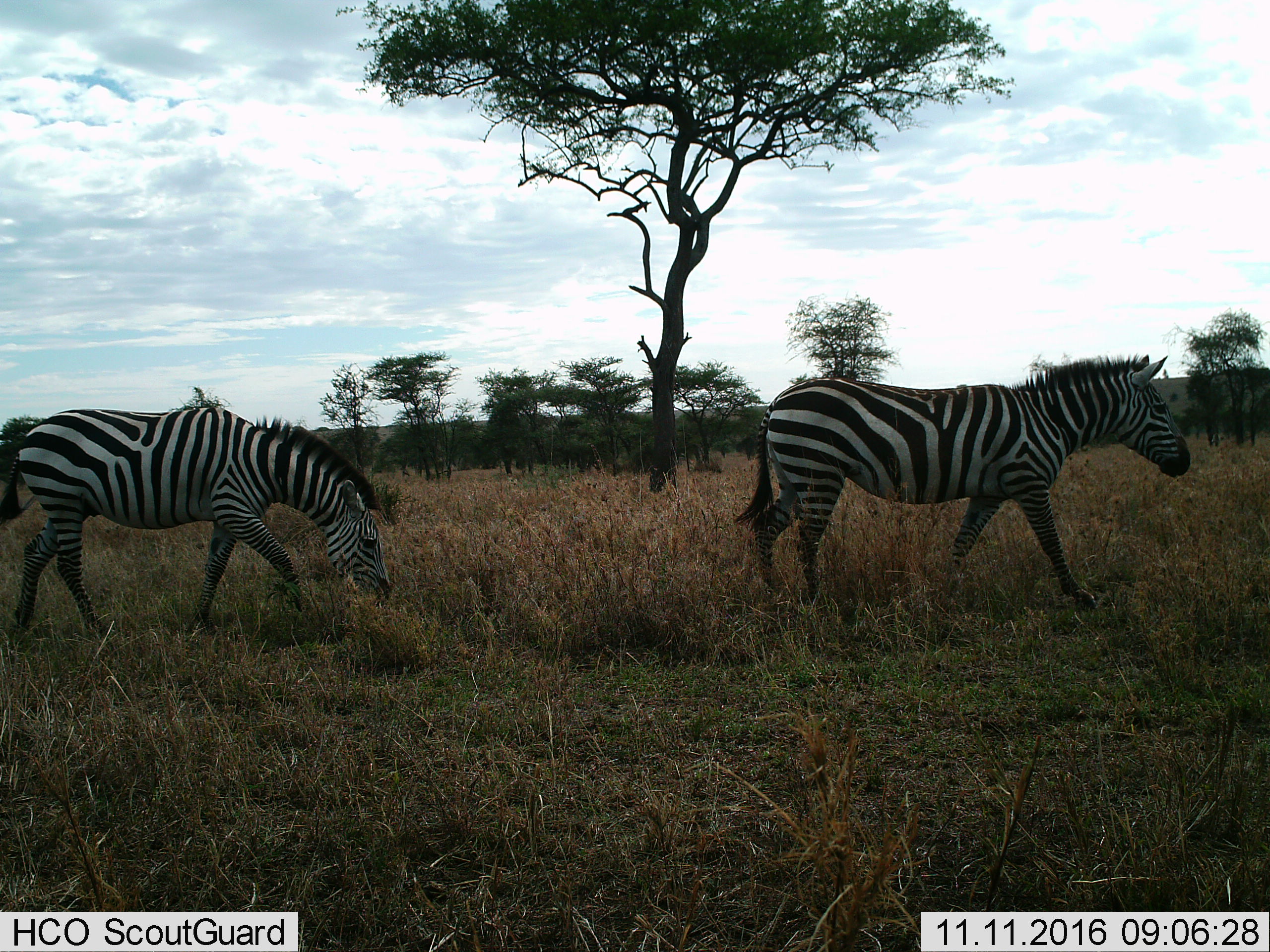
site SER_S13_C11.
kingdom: Animalia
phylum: Chordata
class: Mammalia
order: Perissodactyla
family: Equidae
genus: Equus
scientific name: Equus quagga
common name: plains zebra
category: zebraplains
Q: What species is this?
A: Zebraplains (plains zebra) (Equus quagga).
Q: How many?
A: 2.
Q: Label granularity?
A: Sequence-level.